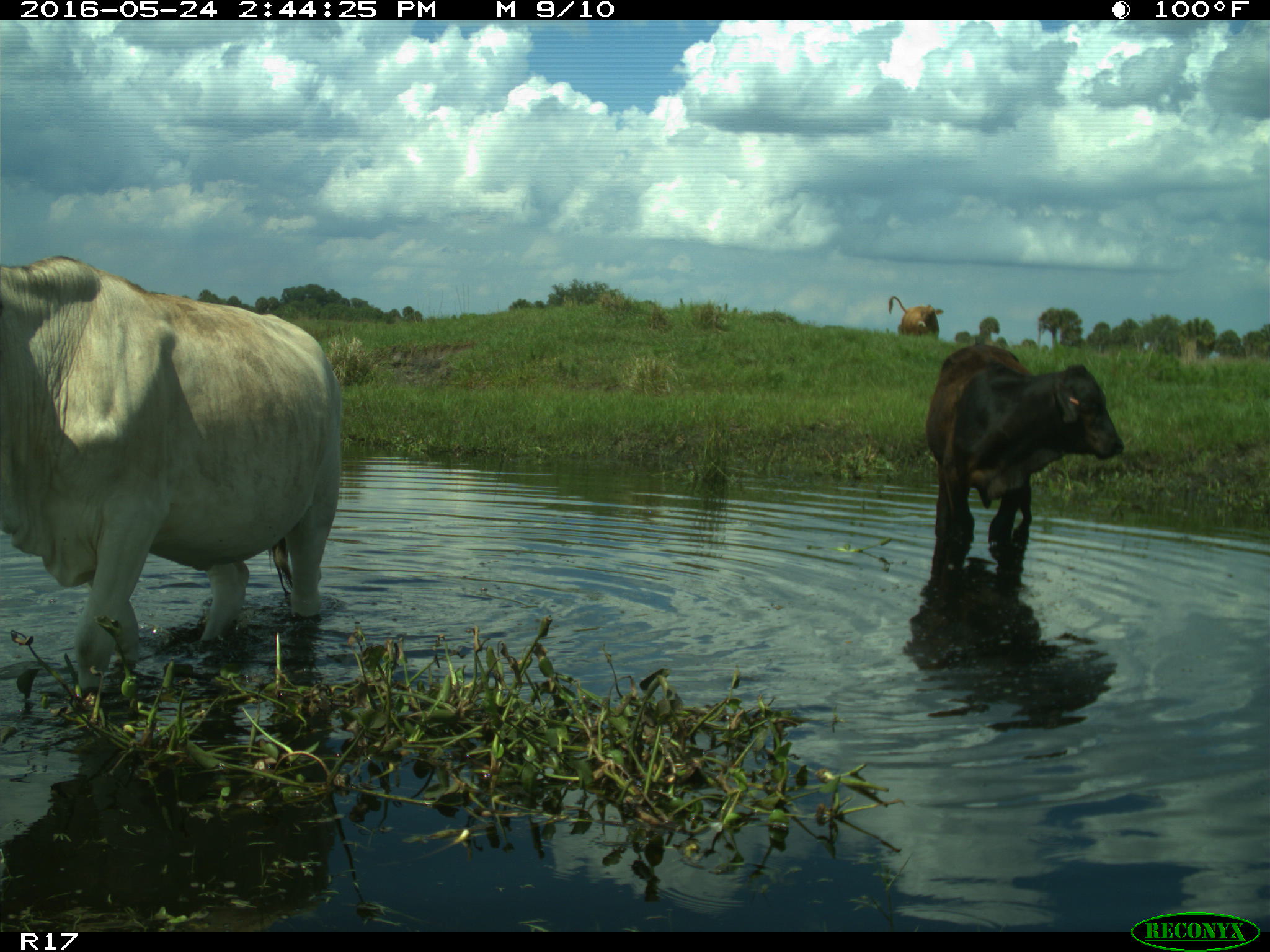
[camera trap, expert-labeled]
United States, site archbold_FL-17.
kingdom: Animalia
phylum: Chordata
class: Mammalia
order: Artiodactyla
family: Bovidae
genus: Bos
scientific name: Bos taurus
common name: domestic cow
Bos taurus (domestic cow).